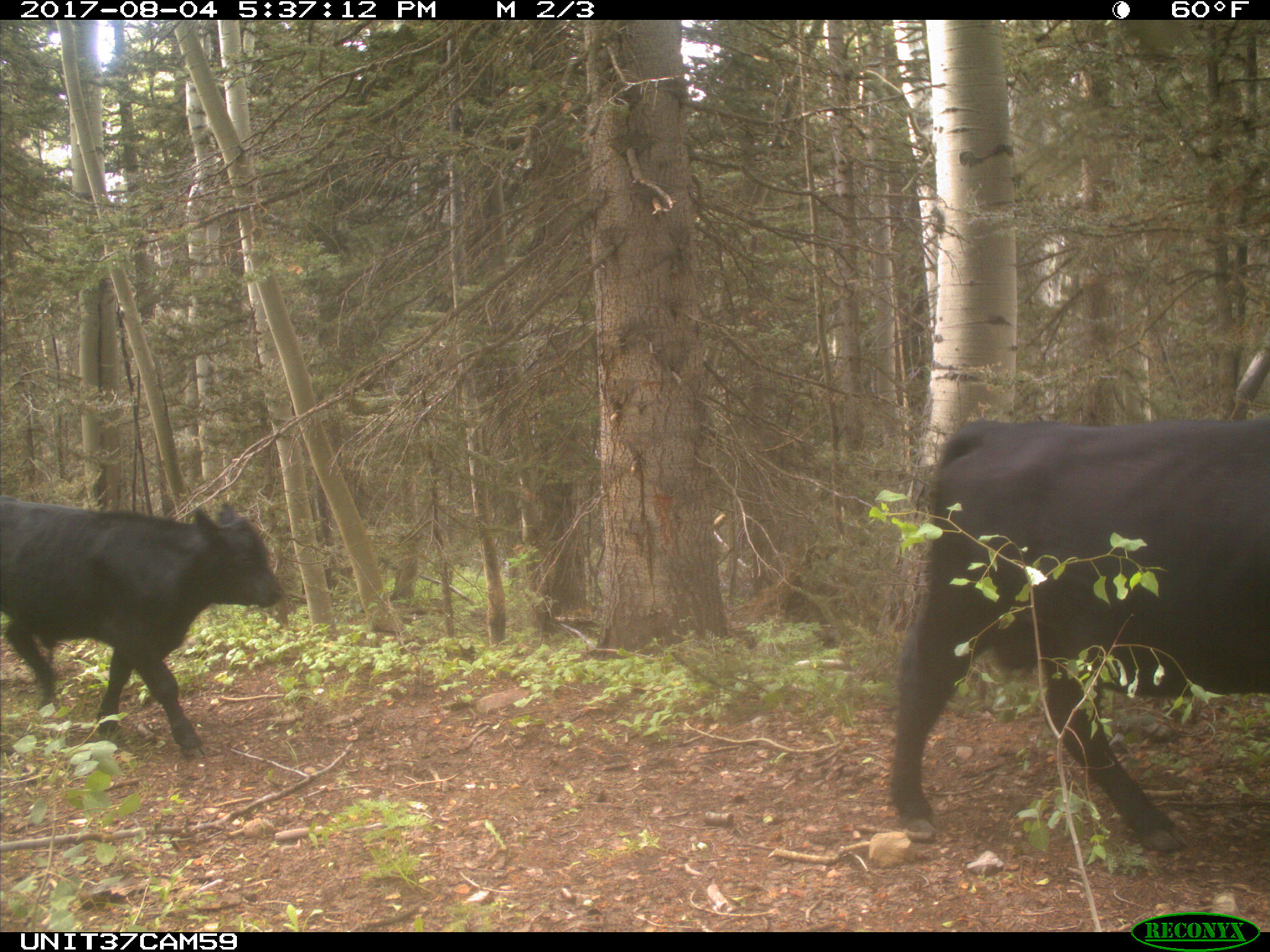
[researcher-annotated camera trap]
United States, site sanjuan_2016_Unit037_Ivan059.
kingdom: Animalia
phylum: Chordata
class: Mammalia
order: Artiodactyla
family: Bovidae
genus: Bos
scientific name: Bos taurus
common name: domestic cow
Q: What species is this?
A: Bos taurus (domestic cow).